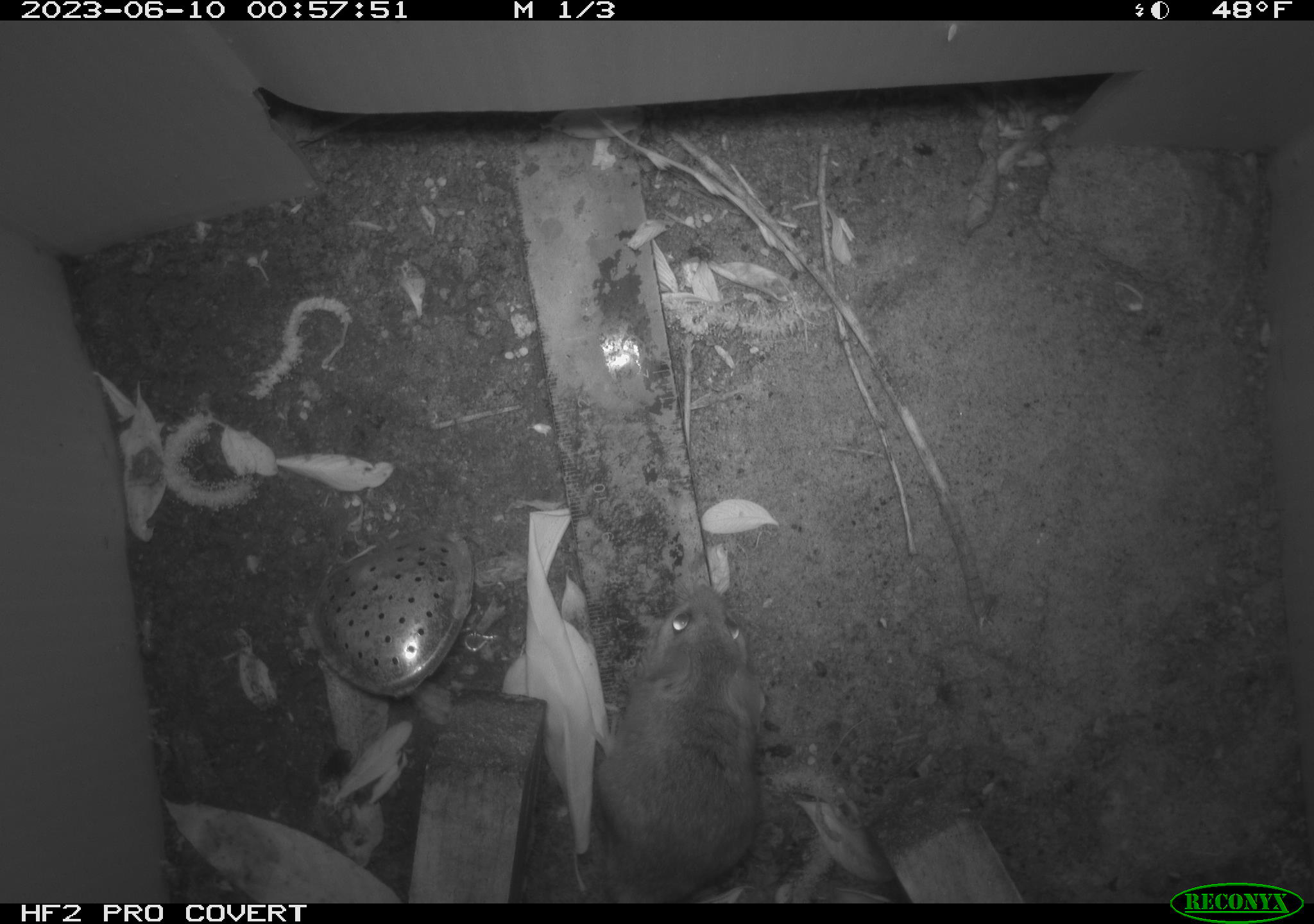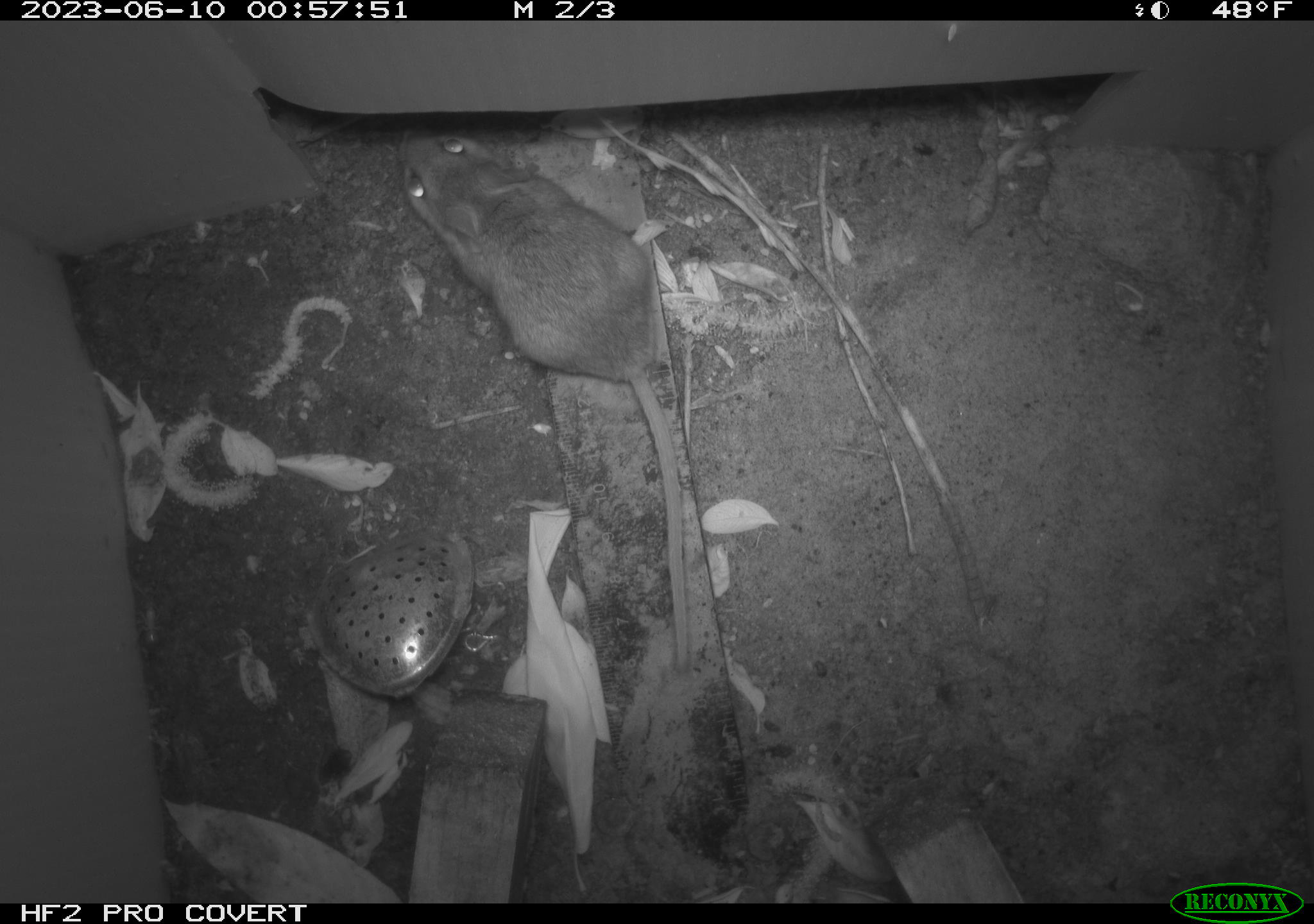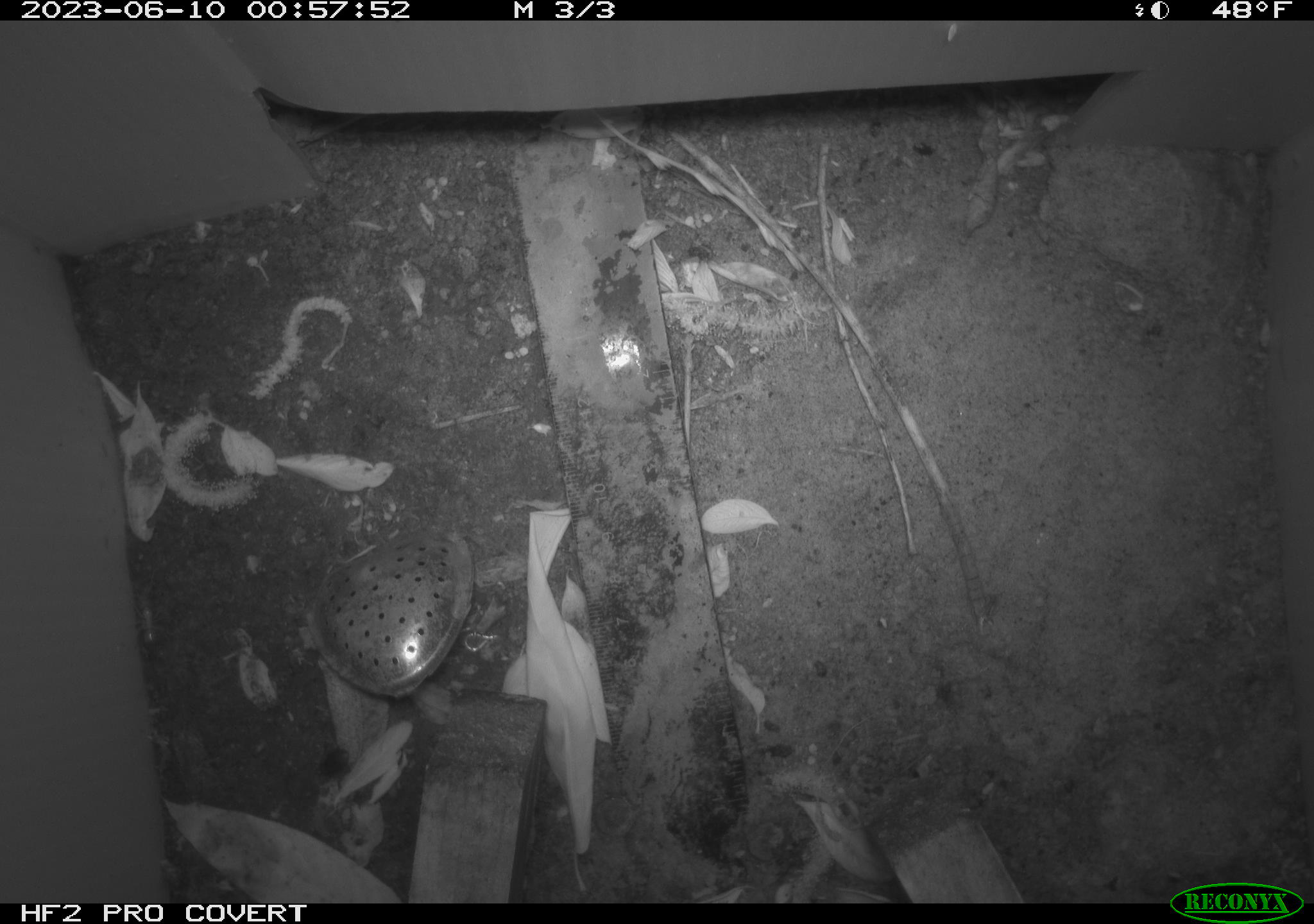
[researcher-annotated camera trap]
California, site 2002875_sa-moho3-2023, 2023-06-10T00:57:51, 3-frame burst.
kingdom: Animalia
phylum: Chordata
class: Mammalia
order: Rodentia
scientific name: Rodentia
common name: mouse species